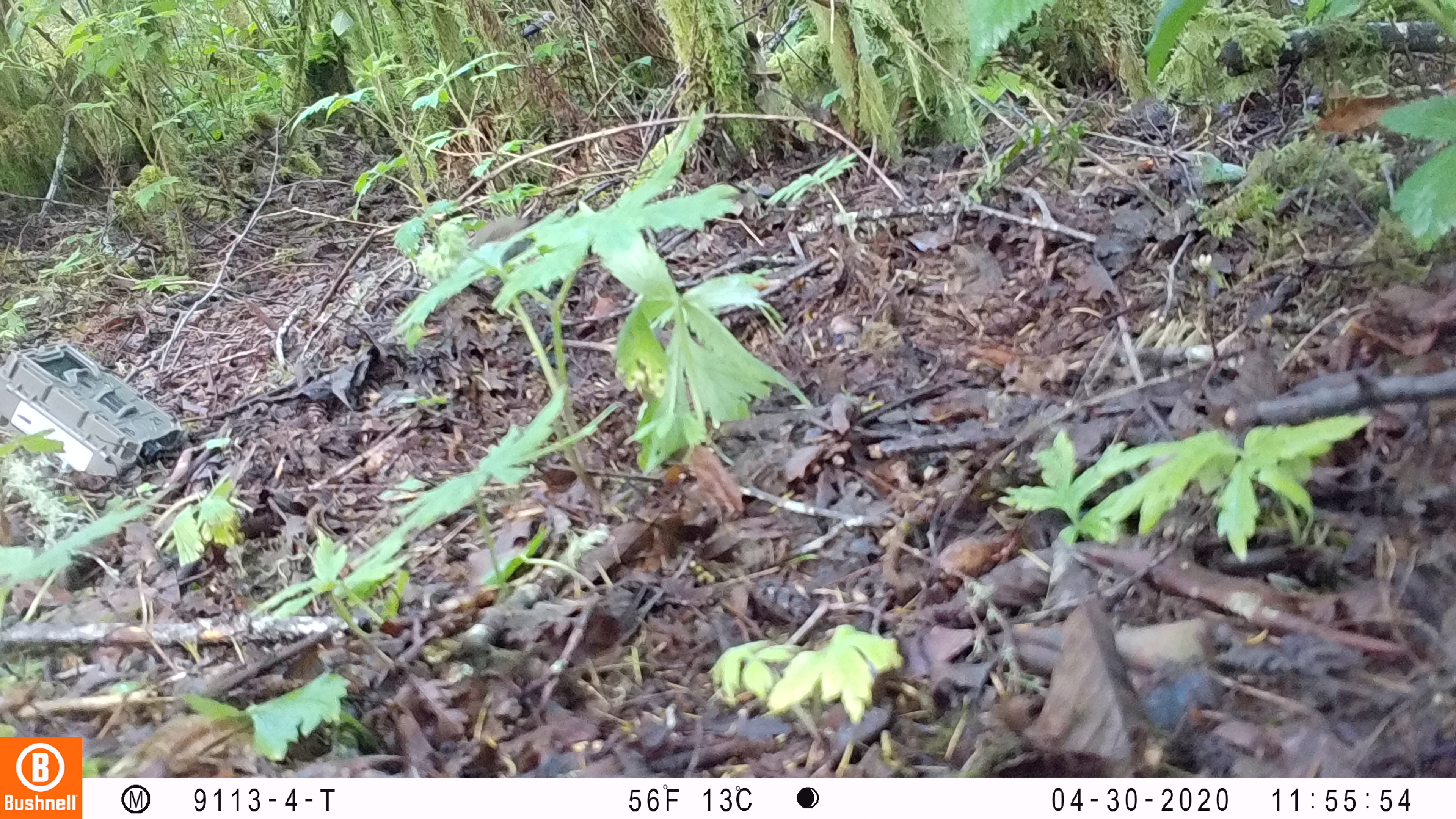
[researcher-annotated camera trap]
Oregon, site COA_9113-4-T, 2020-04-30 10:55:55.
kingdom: Animalia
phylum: Chordata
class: Aves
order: Passeriformes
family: Turdidae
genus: Catharus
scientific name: Catharus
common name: brown thrushes and nightingale-thrushes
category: catharus species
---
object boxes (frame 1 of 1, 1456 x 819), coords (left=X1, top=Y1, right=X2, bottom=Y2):
catharus species: (left=456, top=208, right=534, bottom=305)